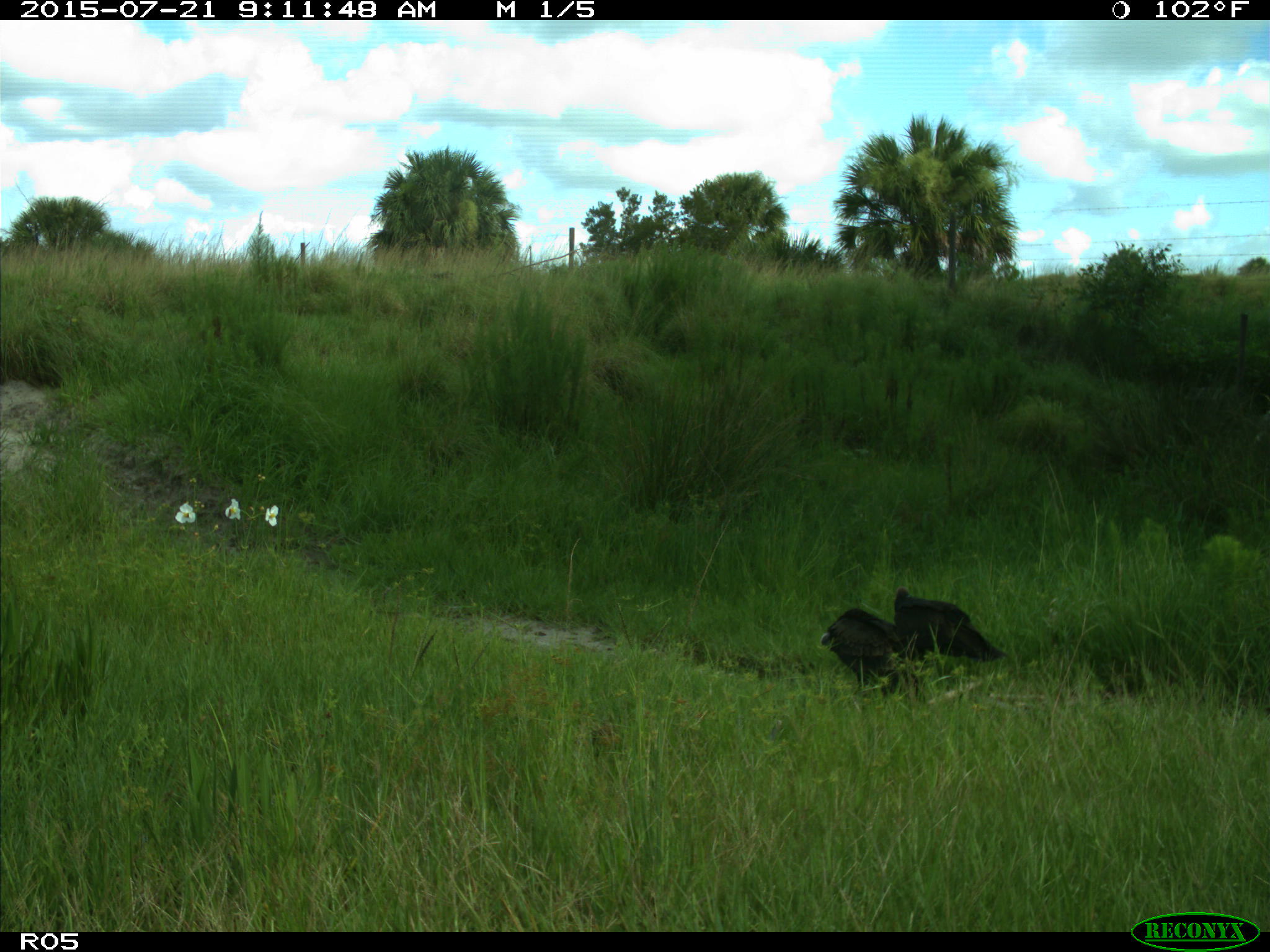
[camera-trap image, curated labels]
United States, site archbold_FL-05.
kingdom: Animalia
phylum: Chordata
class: Aves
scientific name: Aves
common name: birds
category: unidentified bird